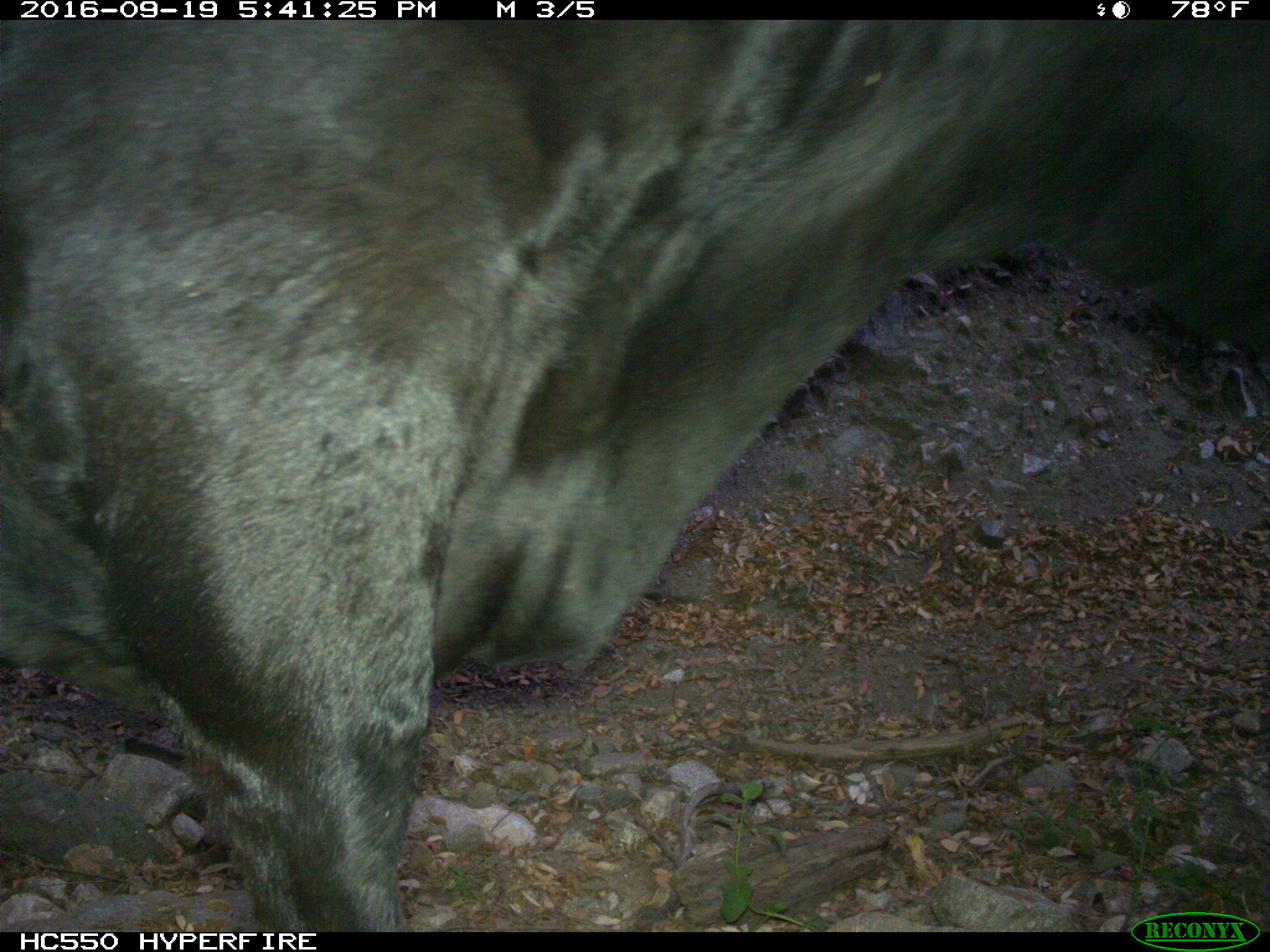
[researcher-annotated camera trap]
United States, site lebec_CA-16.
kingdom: Animalia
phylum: Chordata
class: Mammalia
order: Artiodactyla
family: Bovidae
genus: Bos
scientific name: Bos taurus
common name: domestic cow